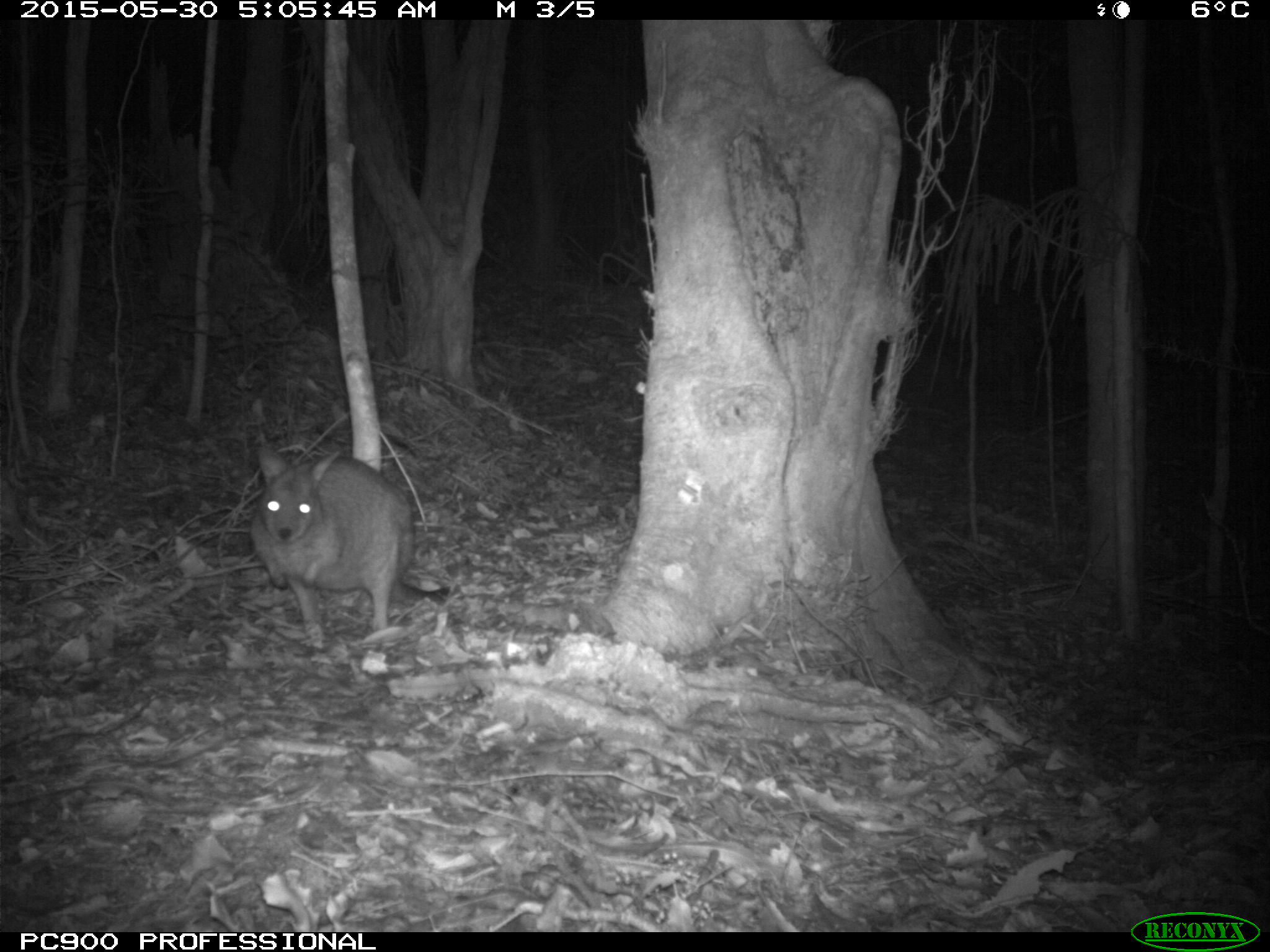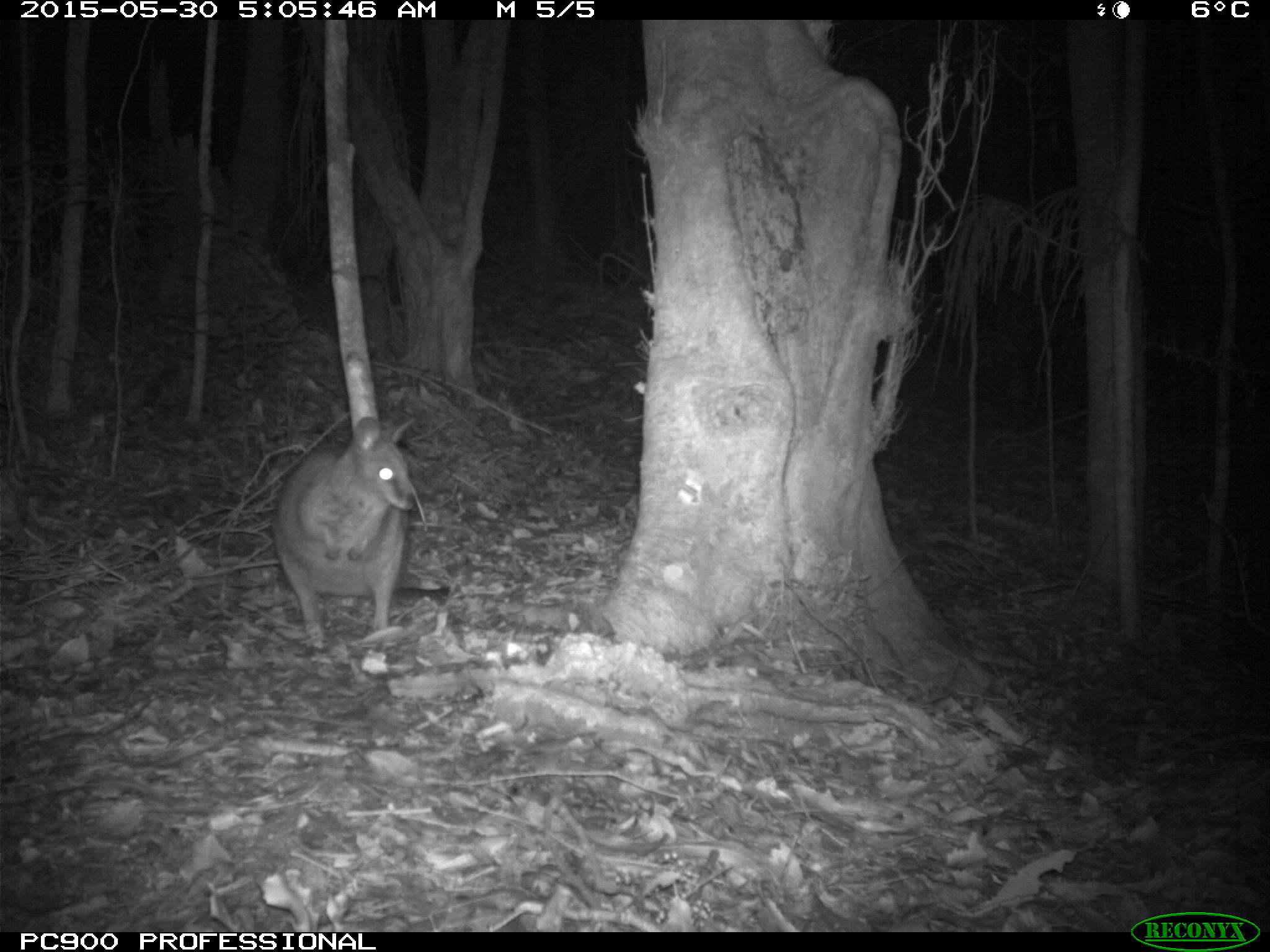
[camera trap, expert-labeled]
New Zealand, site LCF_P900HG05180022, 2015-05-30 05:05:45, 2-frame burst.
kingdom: Animalia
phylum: Chordata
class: Mammalia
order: Diprotodontia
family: Macropodidae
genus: Notamacropus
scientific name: Notamacropus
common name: wallaby